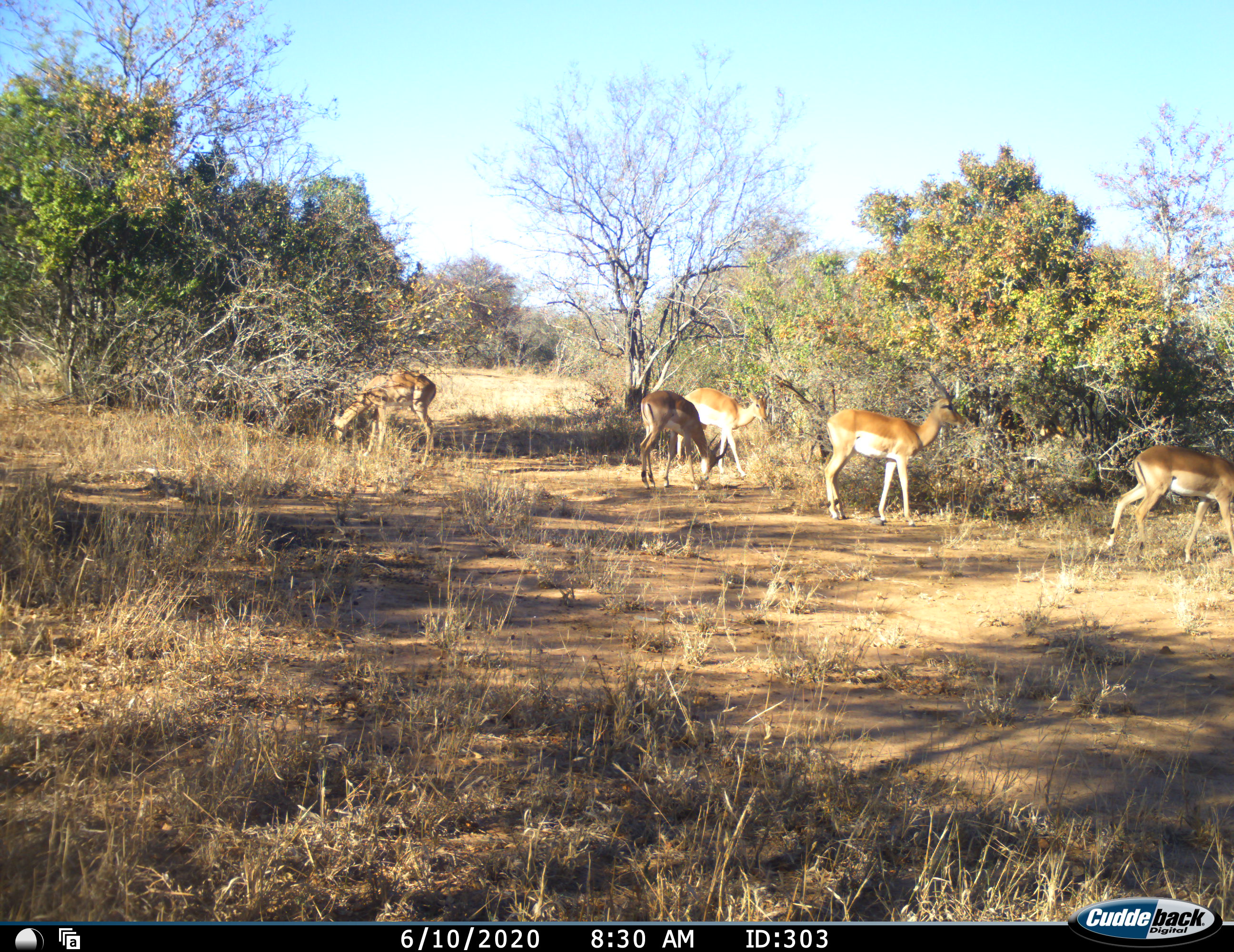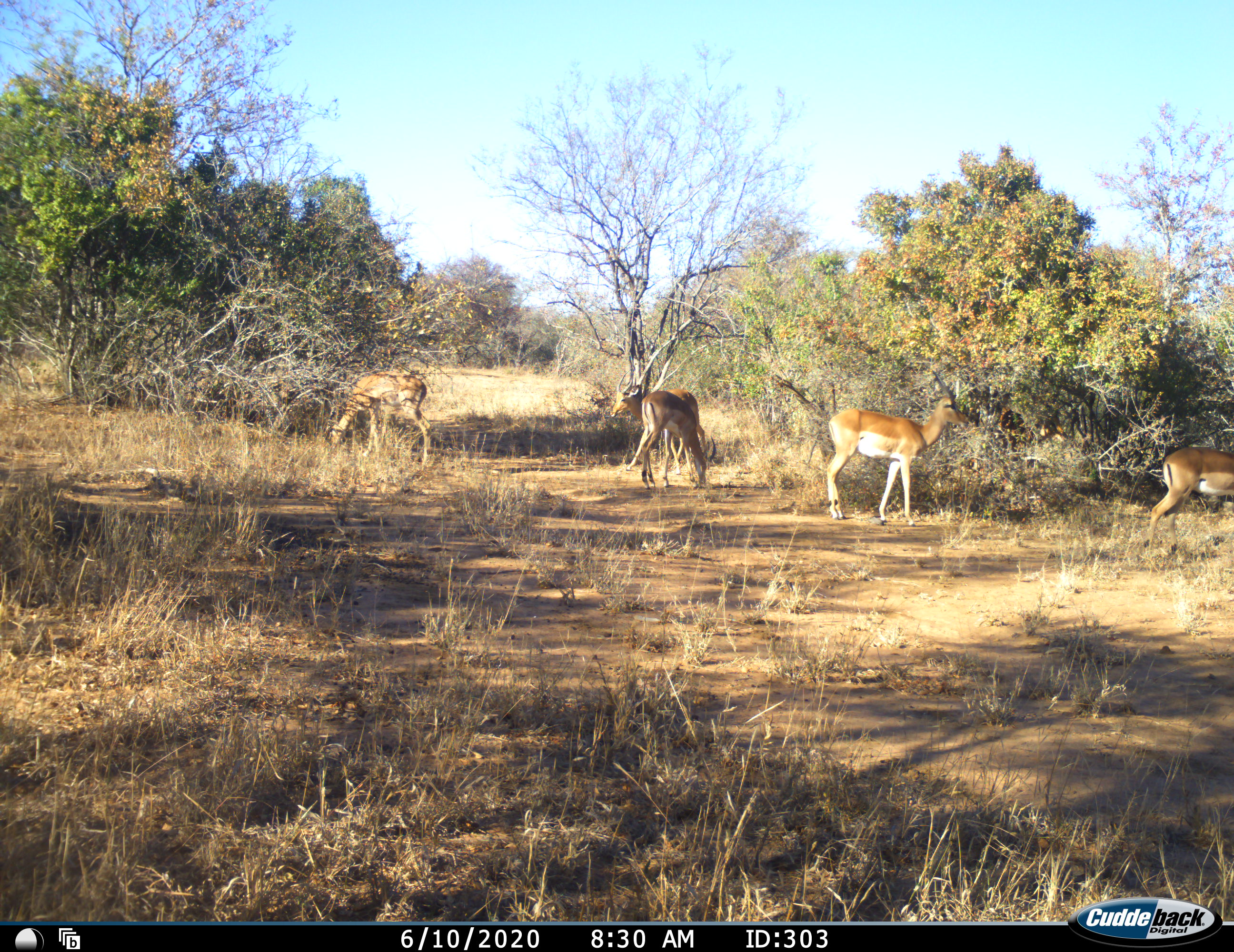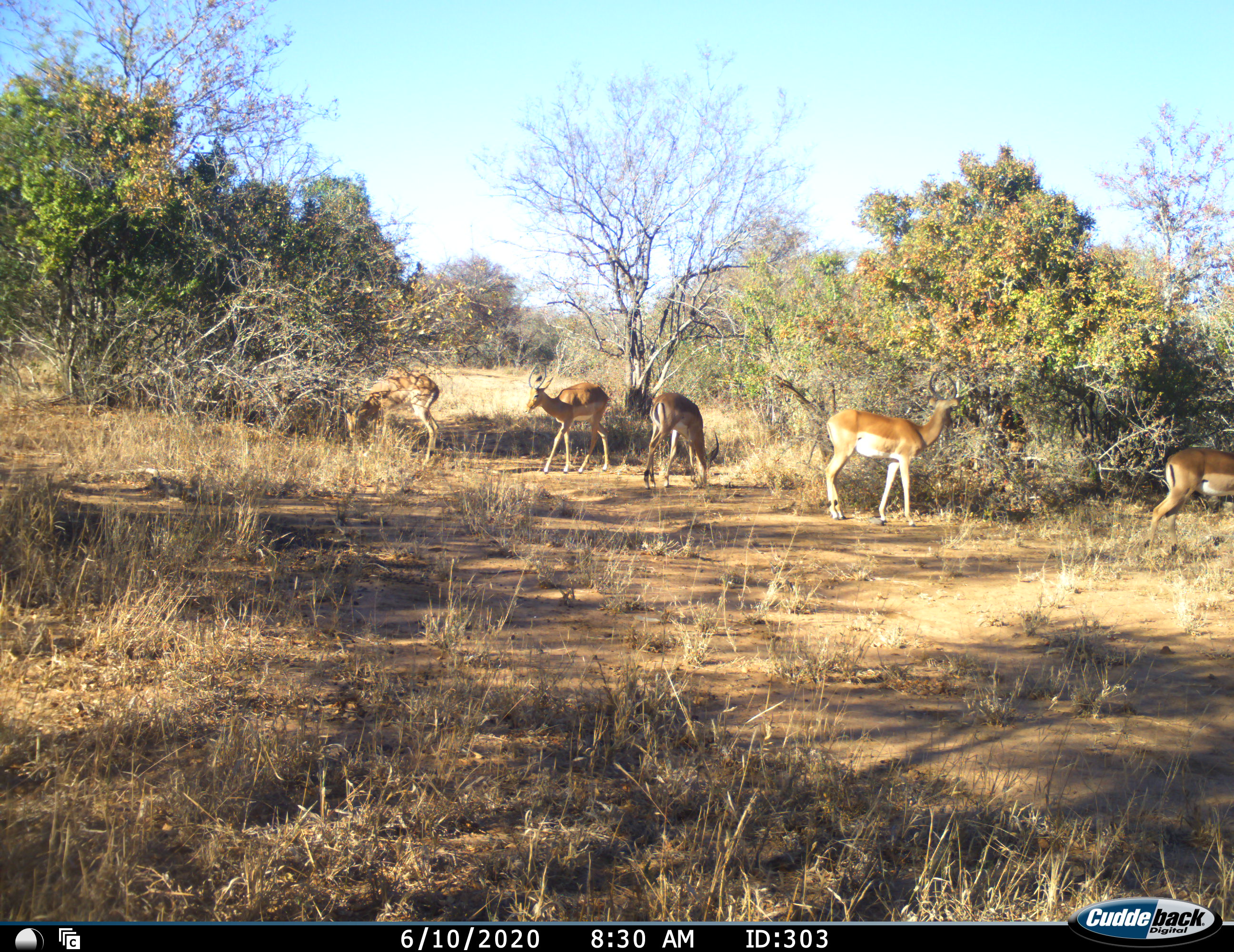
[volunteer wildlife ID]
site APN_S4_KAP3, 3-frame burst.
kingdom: Animalia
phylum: Chordata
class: Mammalia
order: Artiodactyla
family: Bovidae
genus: Aepyceros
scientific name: Aepyceros melampus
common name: impala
Impala (Aepyceros melampus), count 5. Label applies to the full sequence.